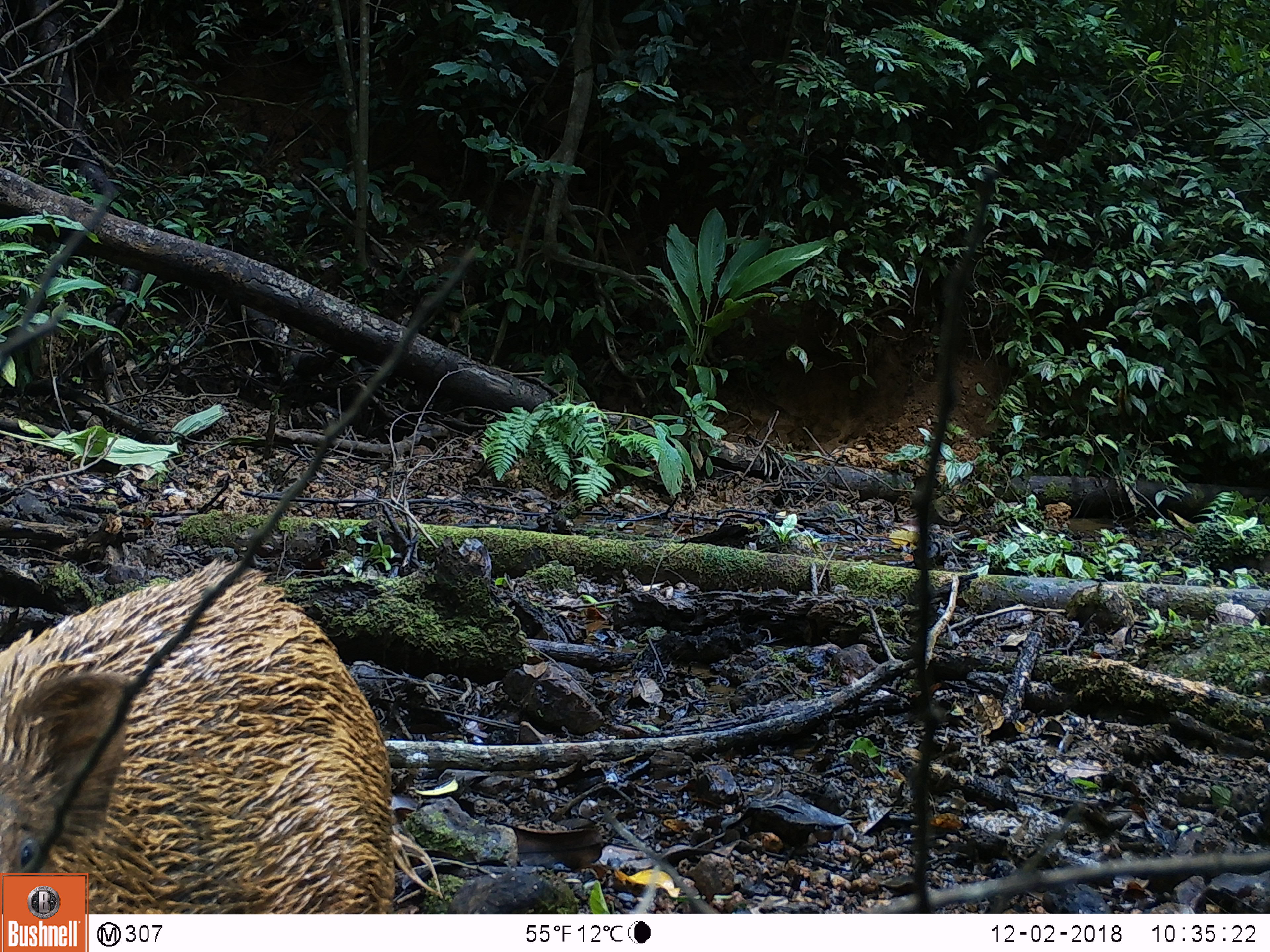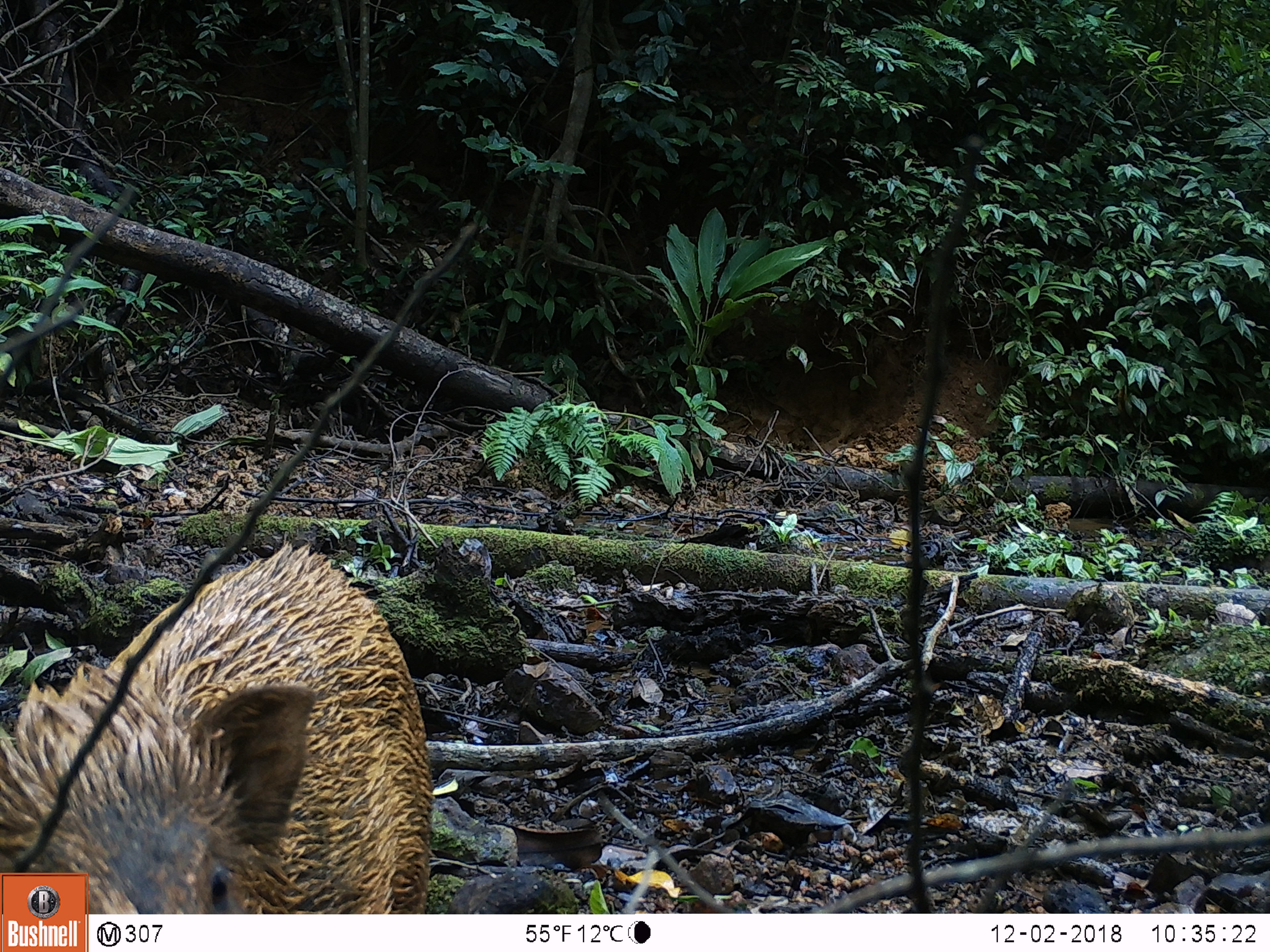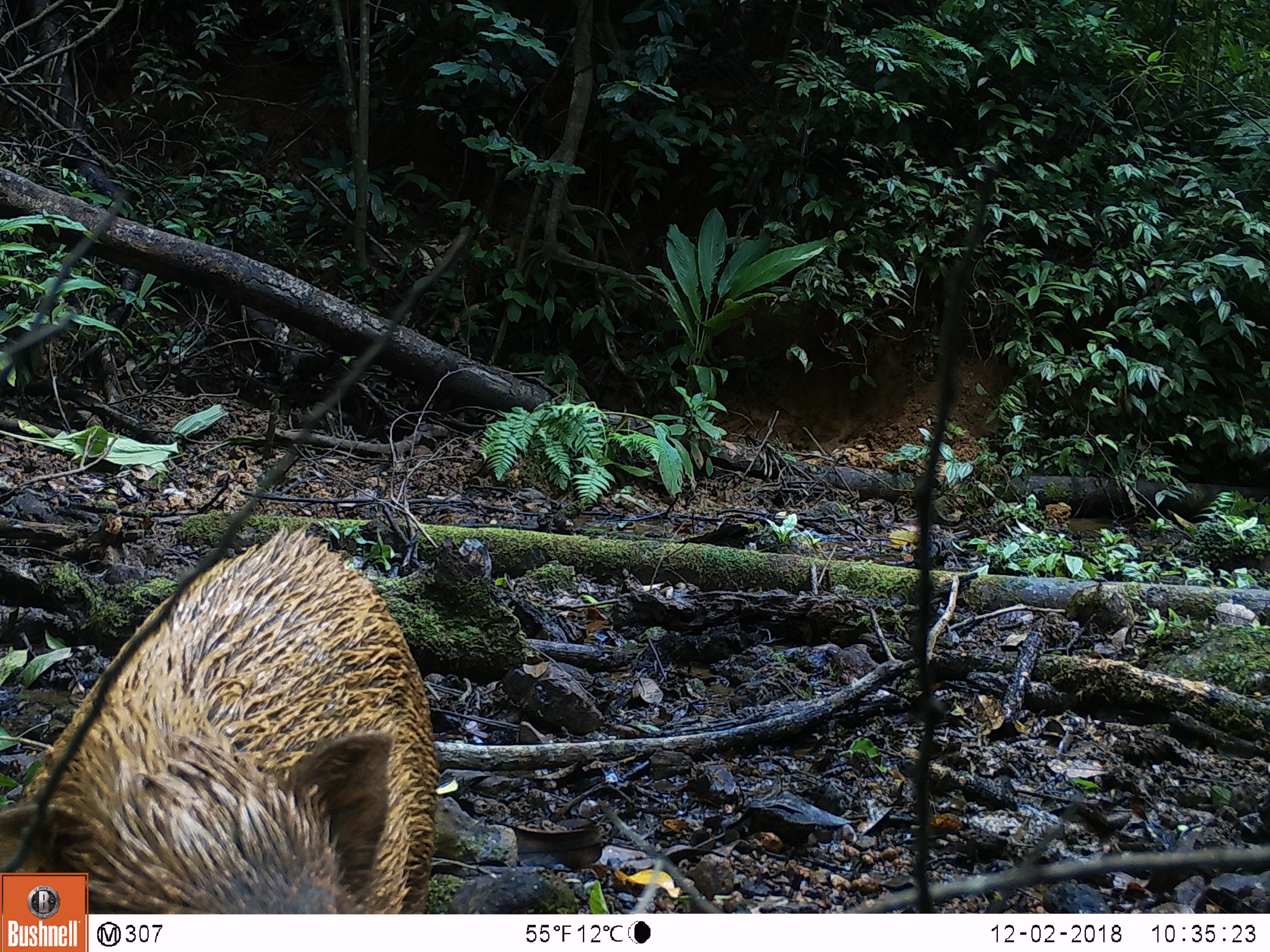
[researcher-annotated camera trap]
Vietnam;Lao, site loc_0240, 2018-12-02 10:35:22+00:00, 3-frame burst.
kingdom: Animalia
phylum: Chordata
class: Mammalia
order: Artiodactyla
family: Suidae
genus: Sus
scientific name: Sus scrofa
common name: eurasian wild pig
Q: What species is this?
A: Eurasian wild pig (Sus scrofa).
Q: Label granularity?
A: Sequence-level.